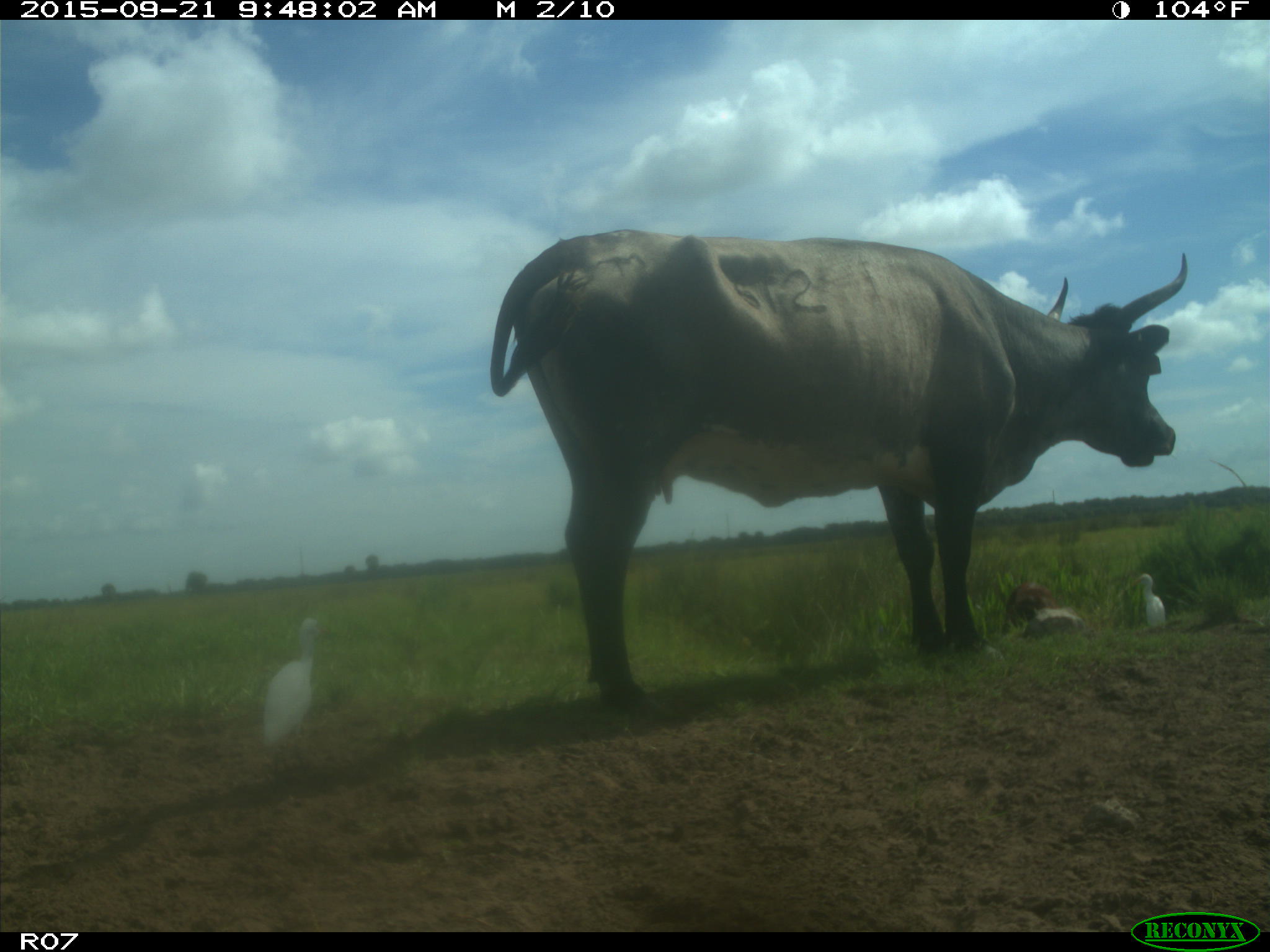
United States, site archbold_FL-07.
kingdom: Animalia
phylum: Chordata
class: Mammalia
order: Artiodactyla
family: Bovidae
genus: Bos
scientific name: Bos taurus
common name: domestic cow